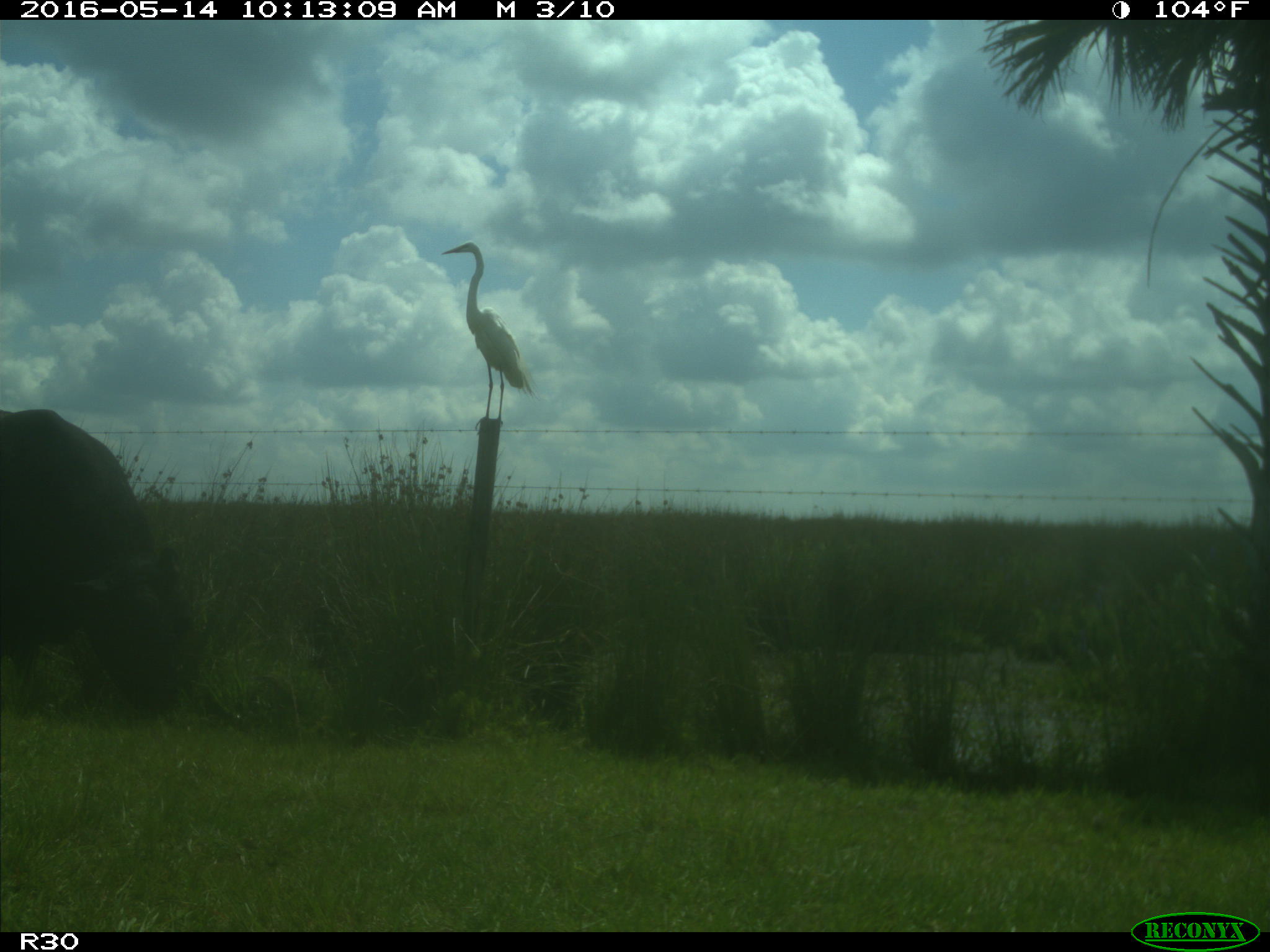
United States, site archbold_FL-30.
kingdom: Animalia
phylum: Chordata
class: Mammalia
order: Artiodactyla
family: Bovidae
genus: Bos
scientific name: Bos taurus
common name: domestic cow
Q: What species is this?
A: Bos taurus (domestic cow).